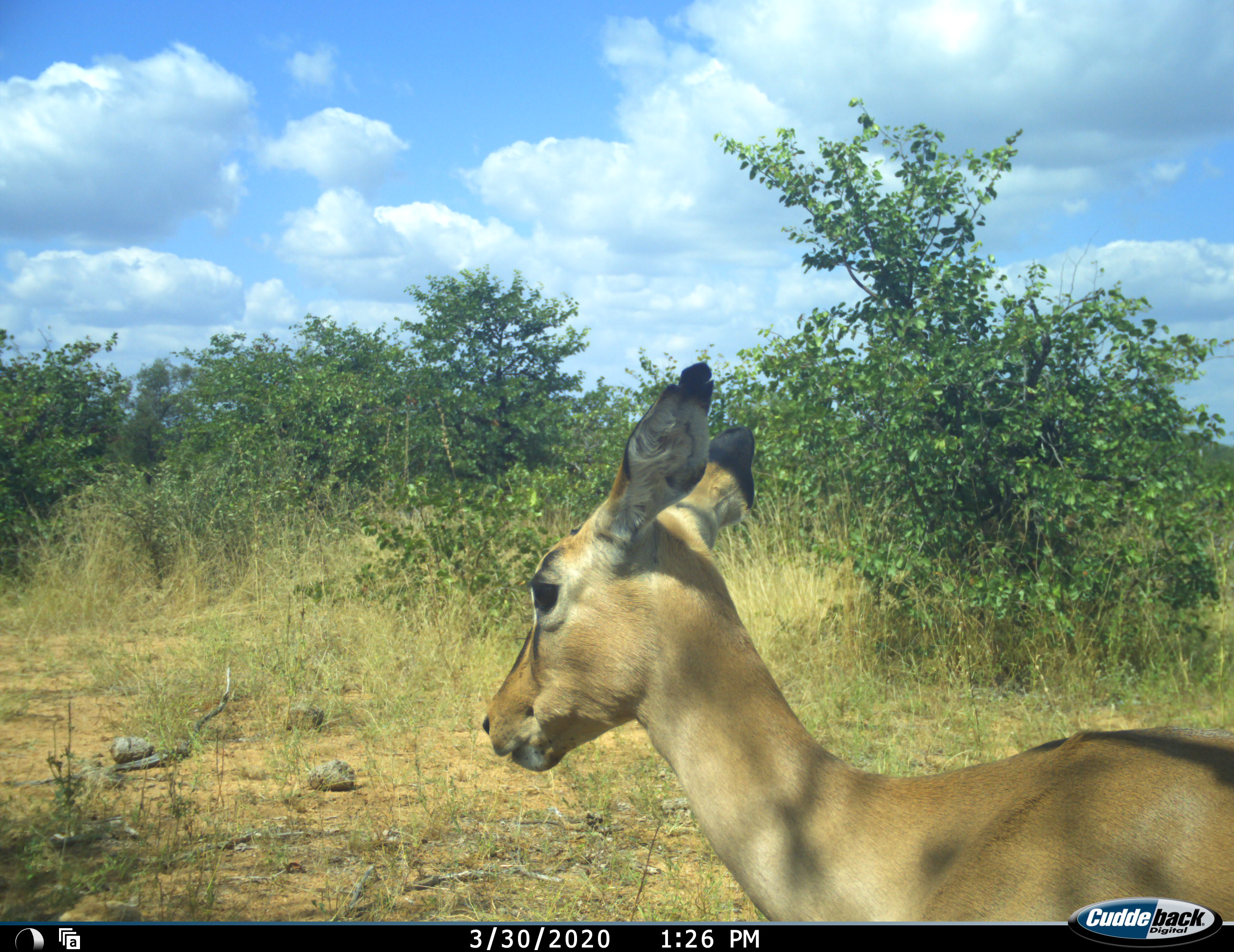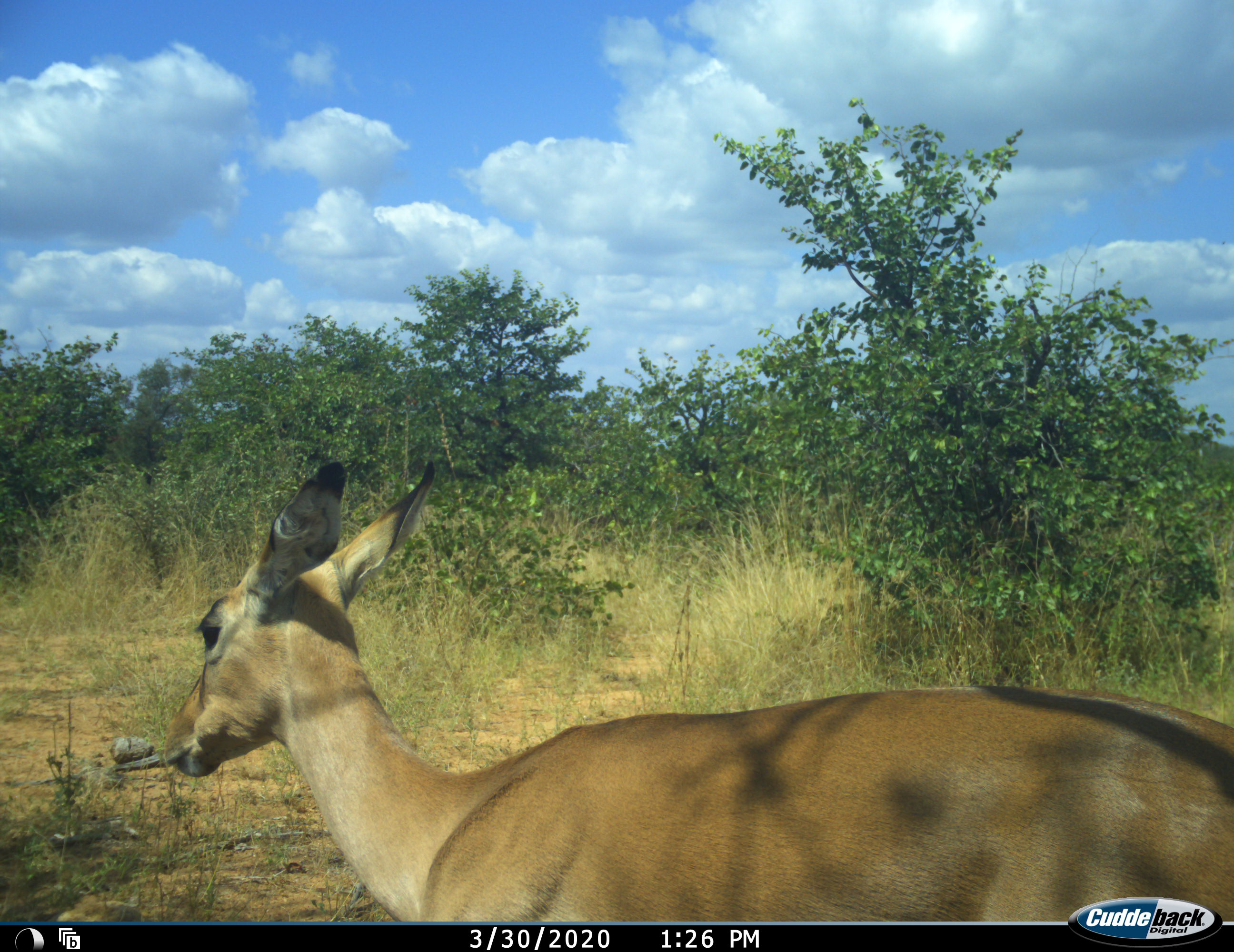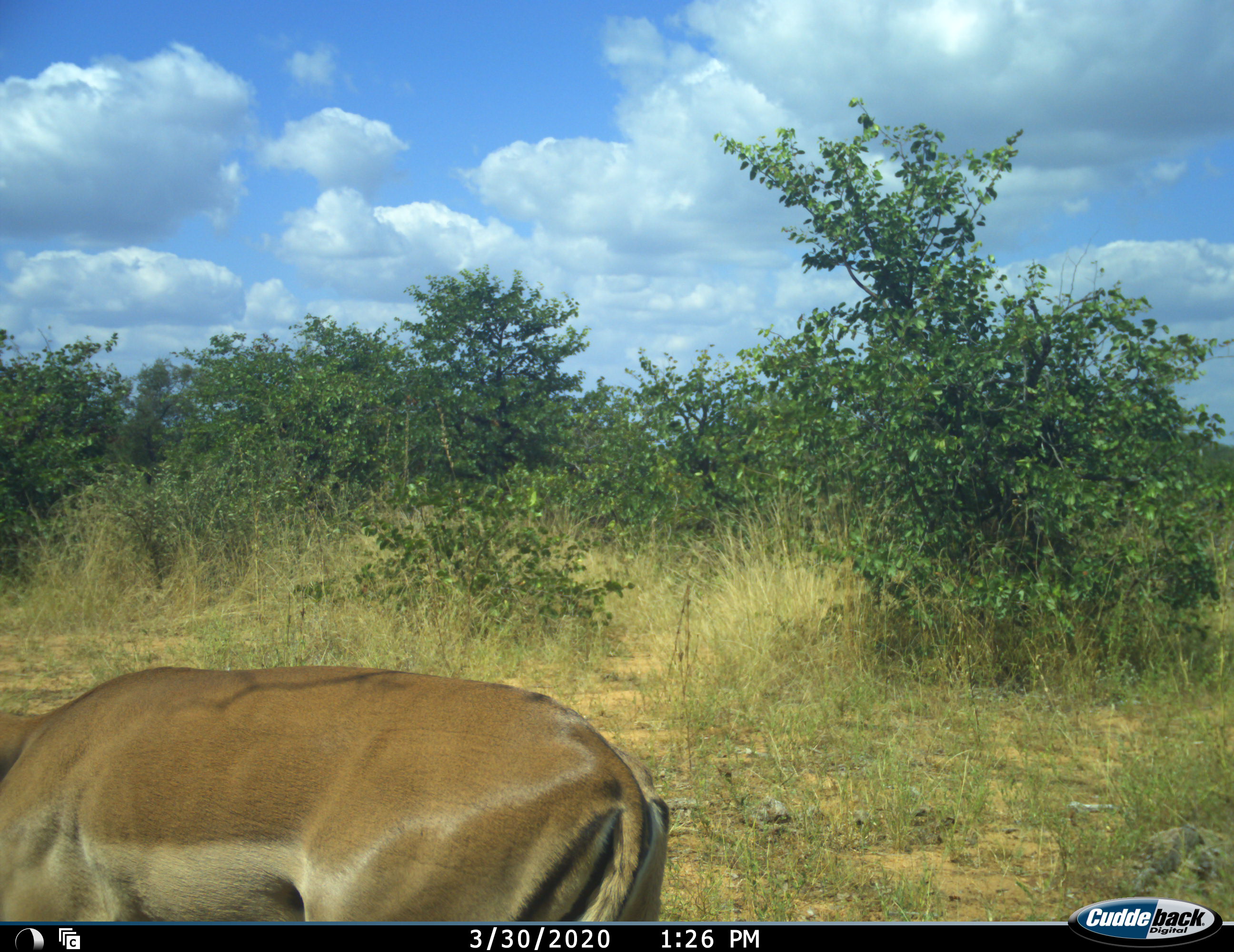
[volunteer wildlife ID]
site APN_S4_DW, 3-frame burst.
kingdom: Animalia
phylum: Chordata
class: Mammalia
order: Artiodactyla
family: Bovidae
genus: Aepyceros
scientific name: Aepyceros melampus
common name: impala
Impala (Aepyceros melampus), count 1. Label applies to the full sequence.